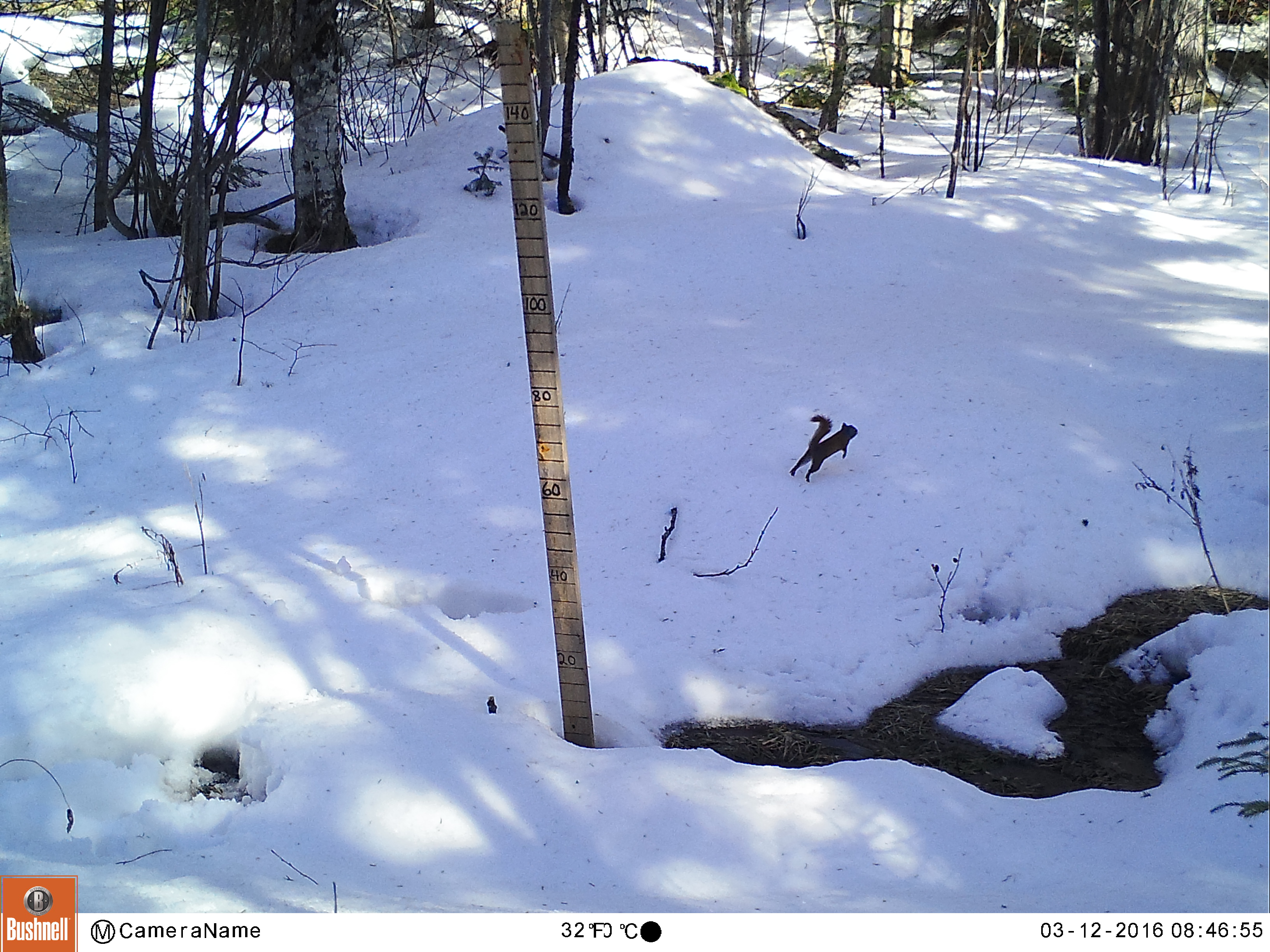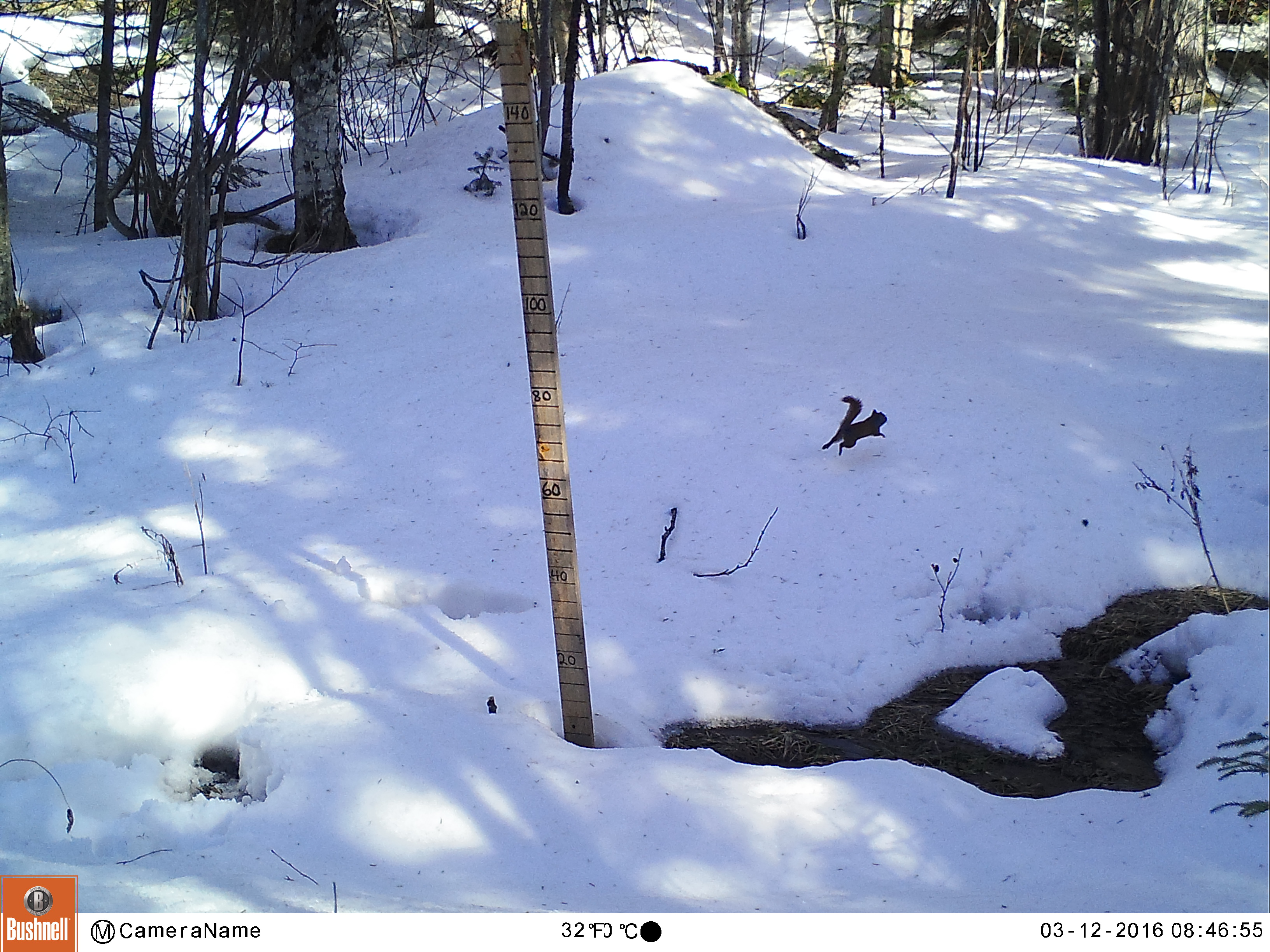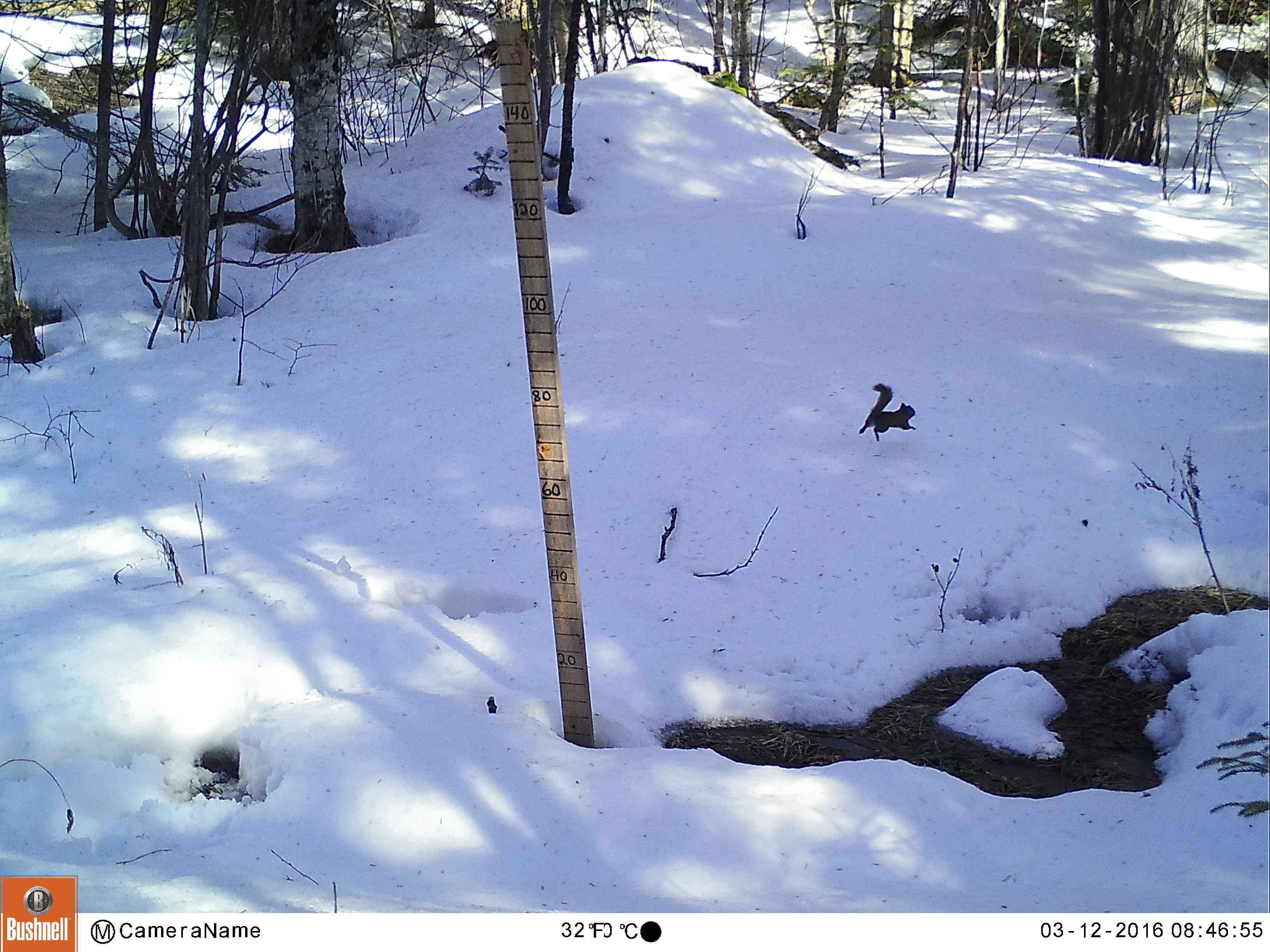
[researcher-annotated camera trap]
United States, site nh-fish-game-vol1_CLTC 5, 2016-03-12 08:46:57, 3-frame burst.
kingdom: Animalia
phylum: Chordata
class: Mammalia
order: Rodentia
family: Sciuridae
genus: Tamiasciurus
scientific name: Tamiasciurus hudsonicus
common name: red squirrel